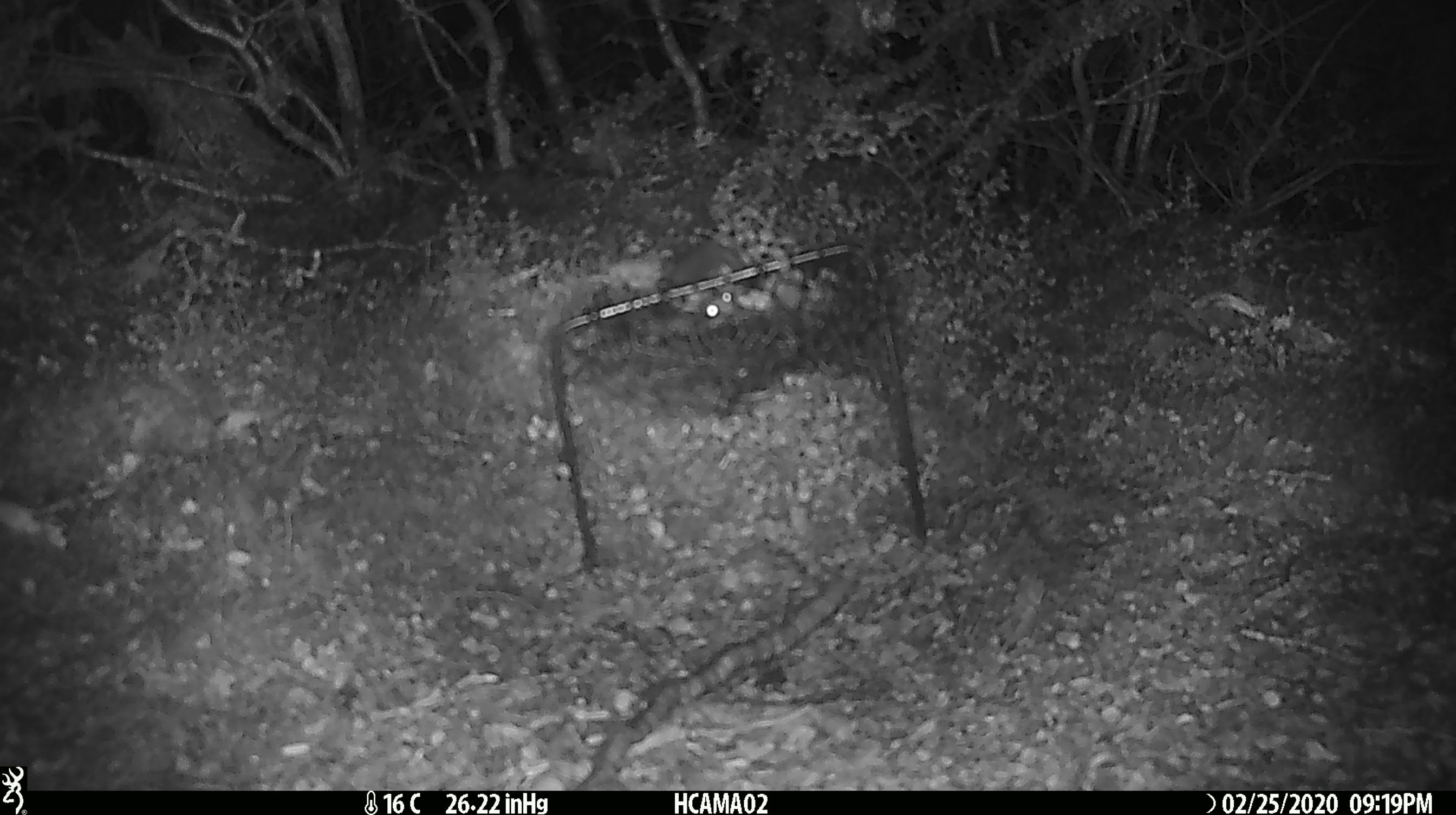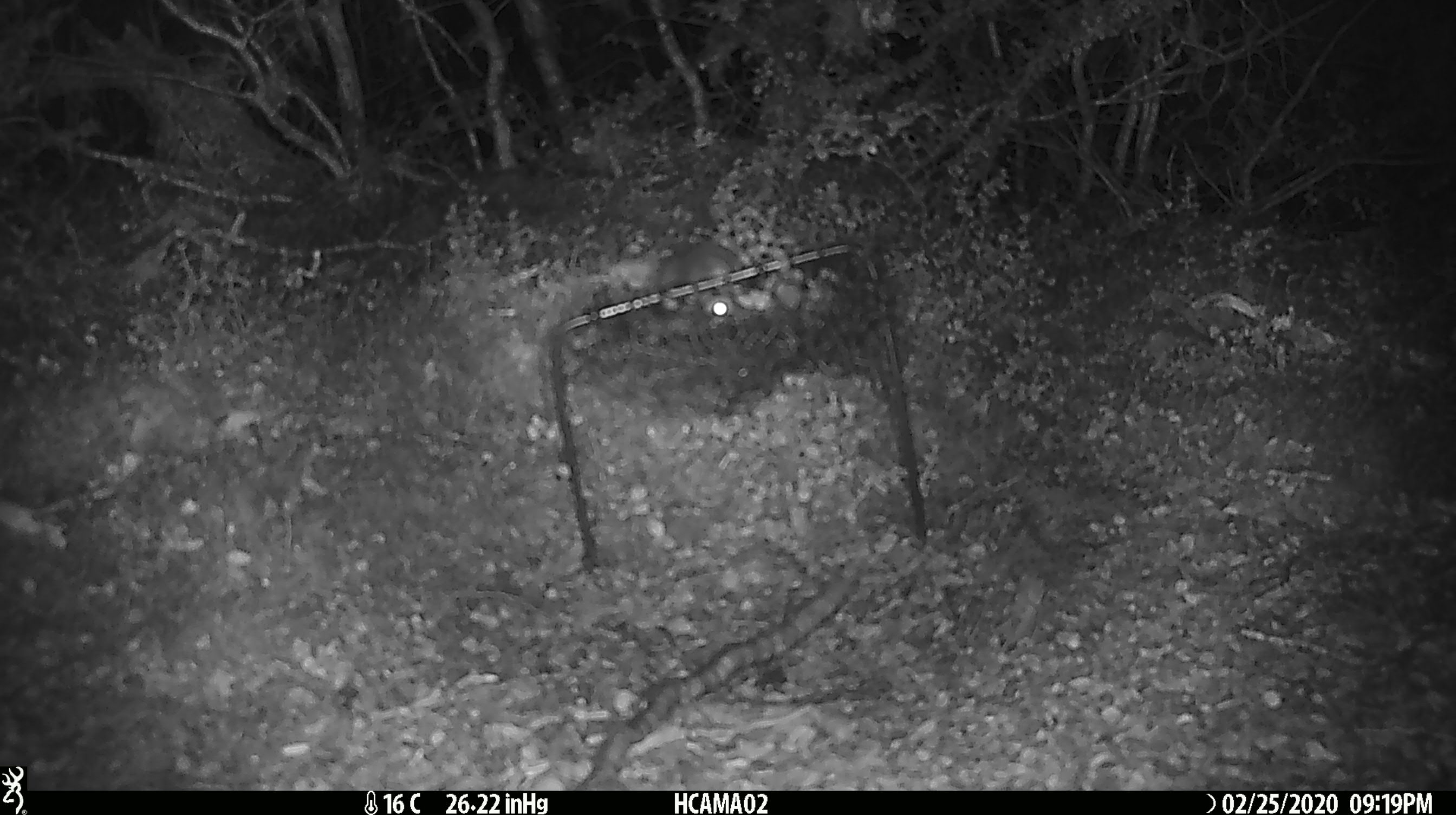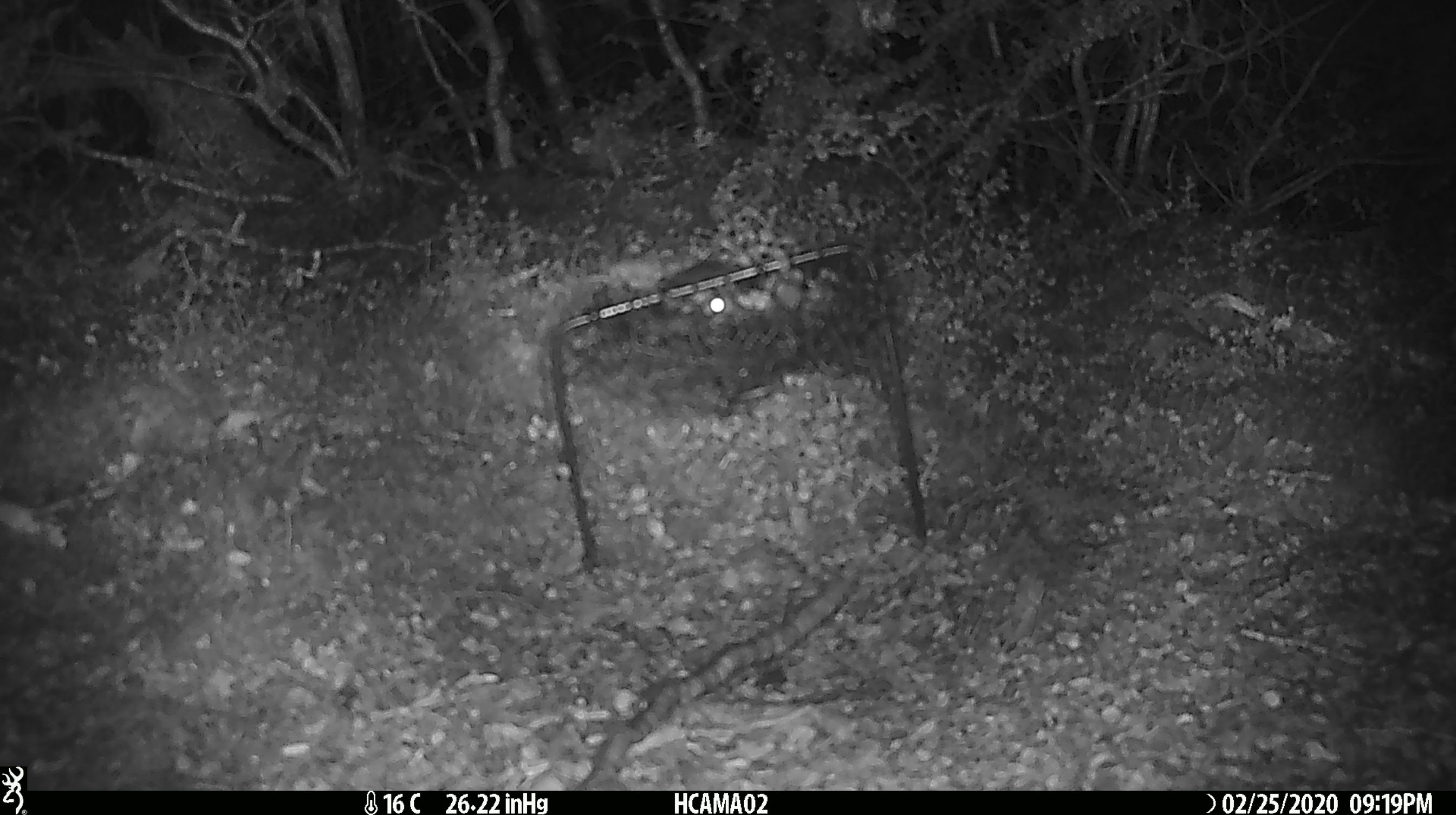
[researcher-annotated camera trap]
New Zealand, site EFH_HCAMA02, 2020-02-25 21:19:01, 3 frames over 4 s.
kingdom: Animalia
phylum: Chordata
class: Mammalia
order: Rodentia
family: Muridae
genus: Mus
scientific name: Mus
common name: mouse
Mouse (Mus).